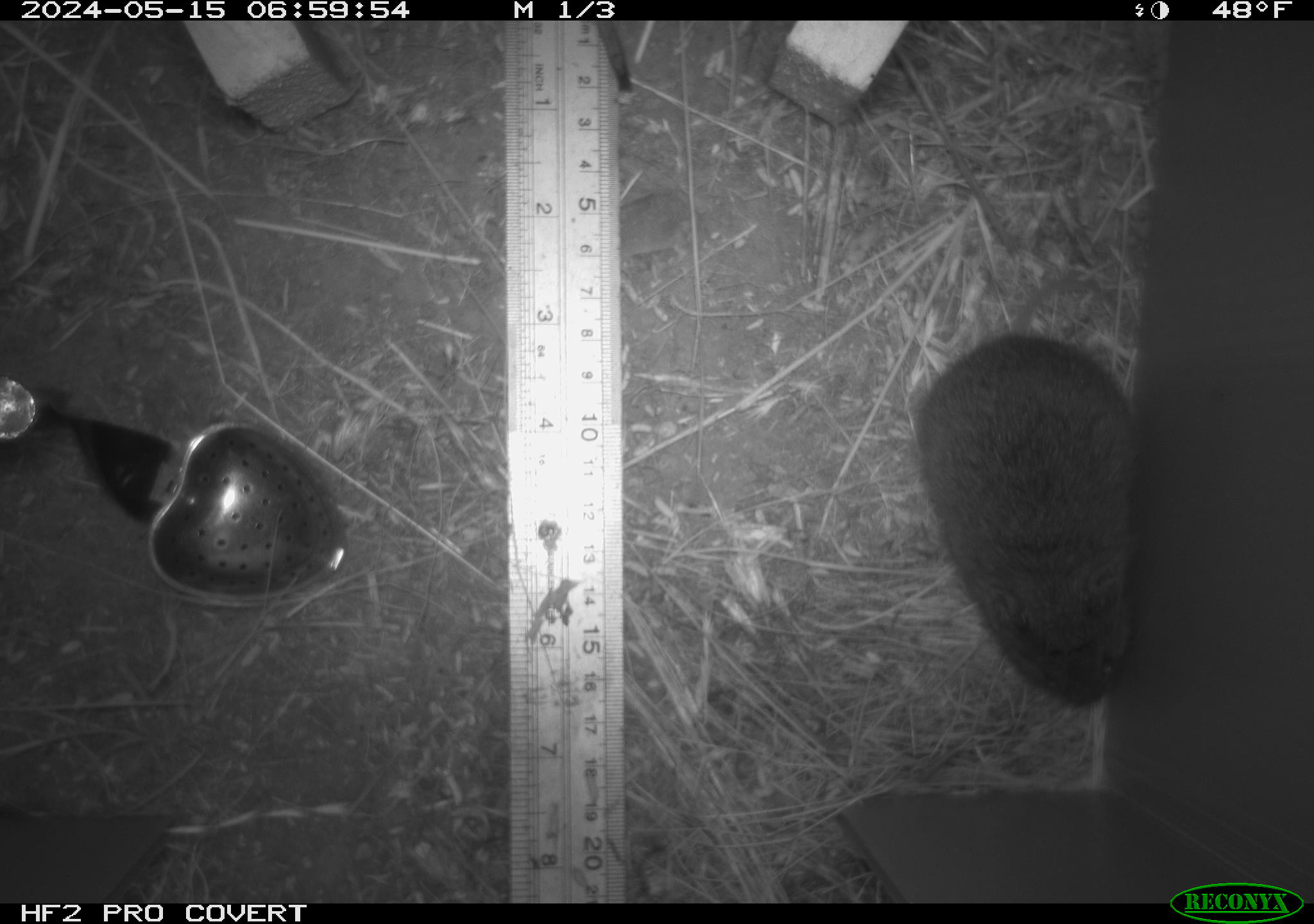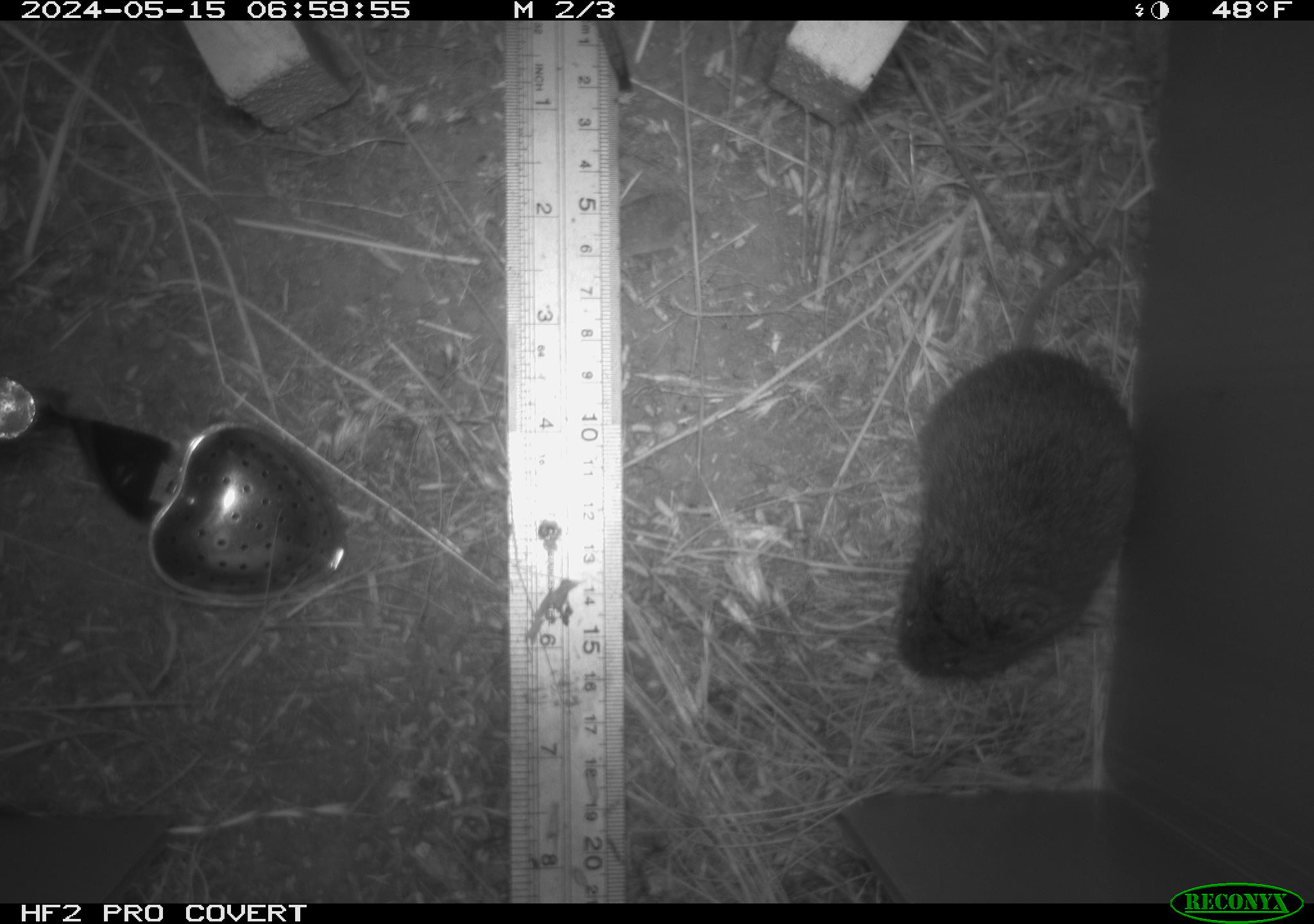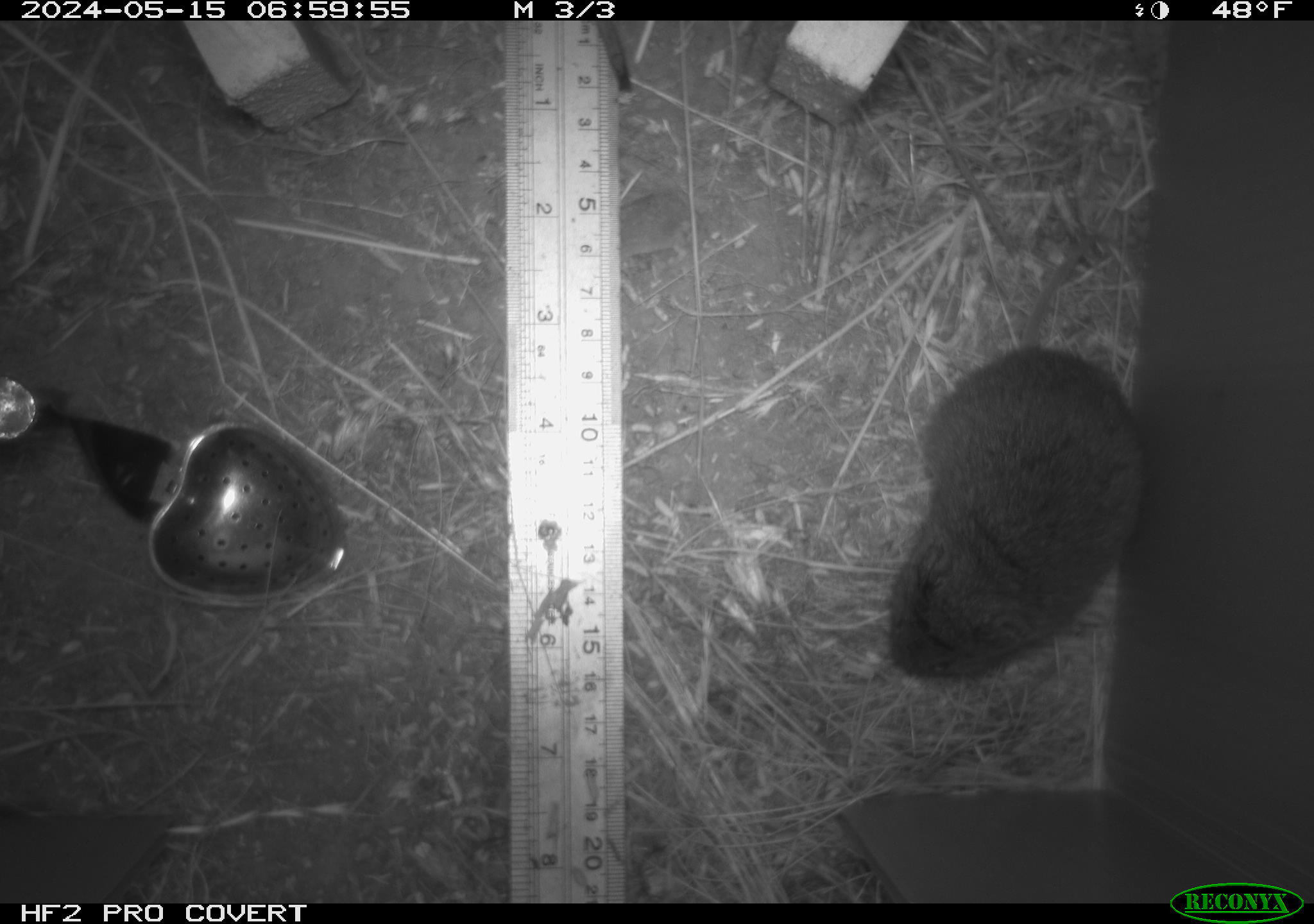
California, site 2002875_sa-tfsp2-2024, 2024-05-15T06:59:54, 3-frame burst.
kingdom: Animalia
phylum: Chordata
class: Mammalia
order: Rodentia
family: Cricetidae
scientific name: Arvicolinae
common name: voles, lemmings, and muskrats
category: arvicolinae subfamily